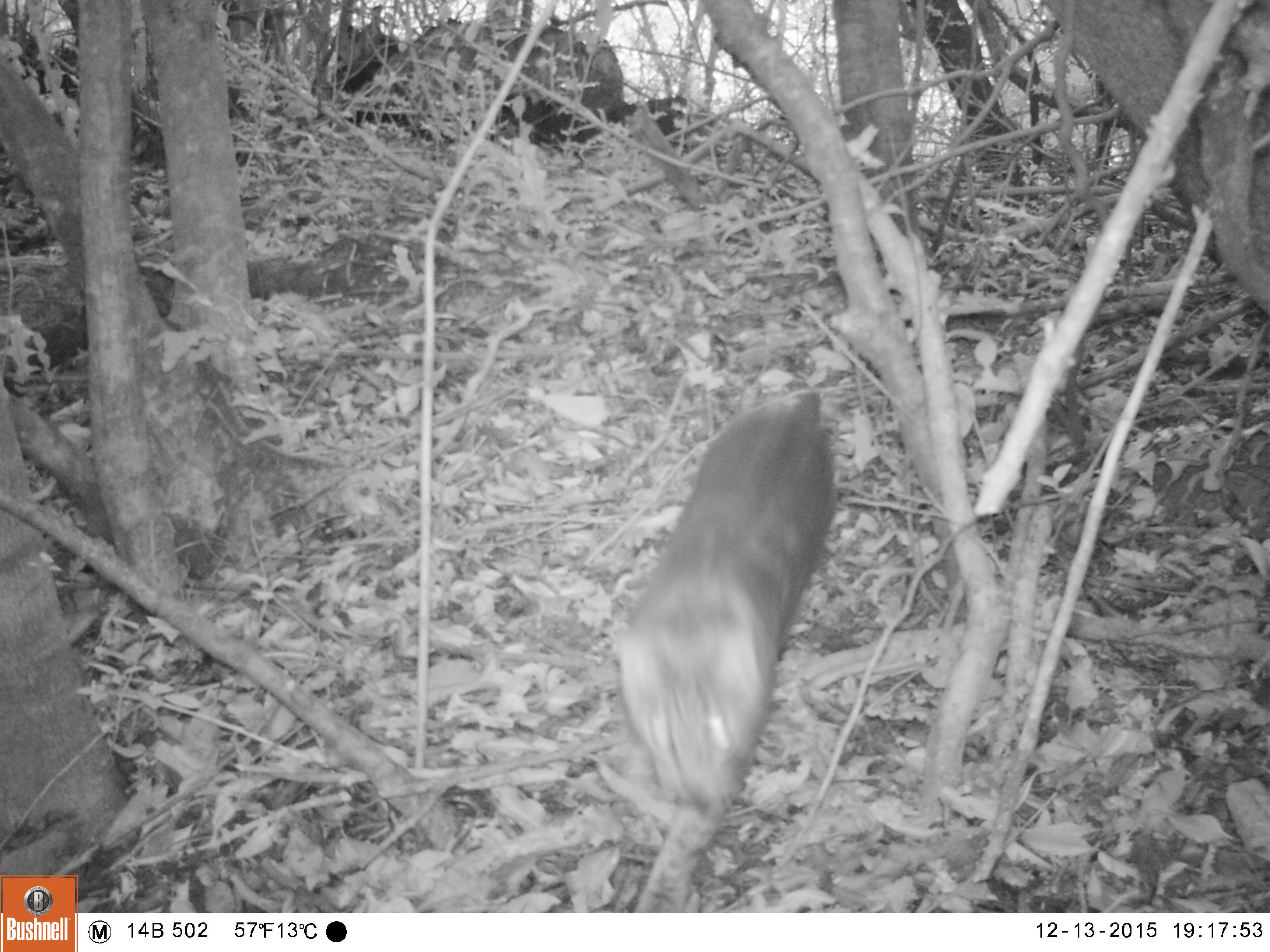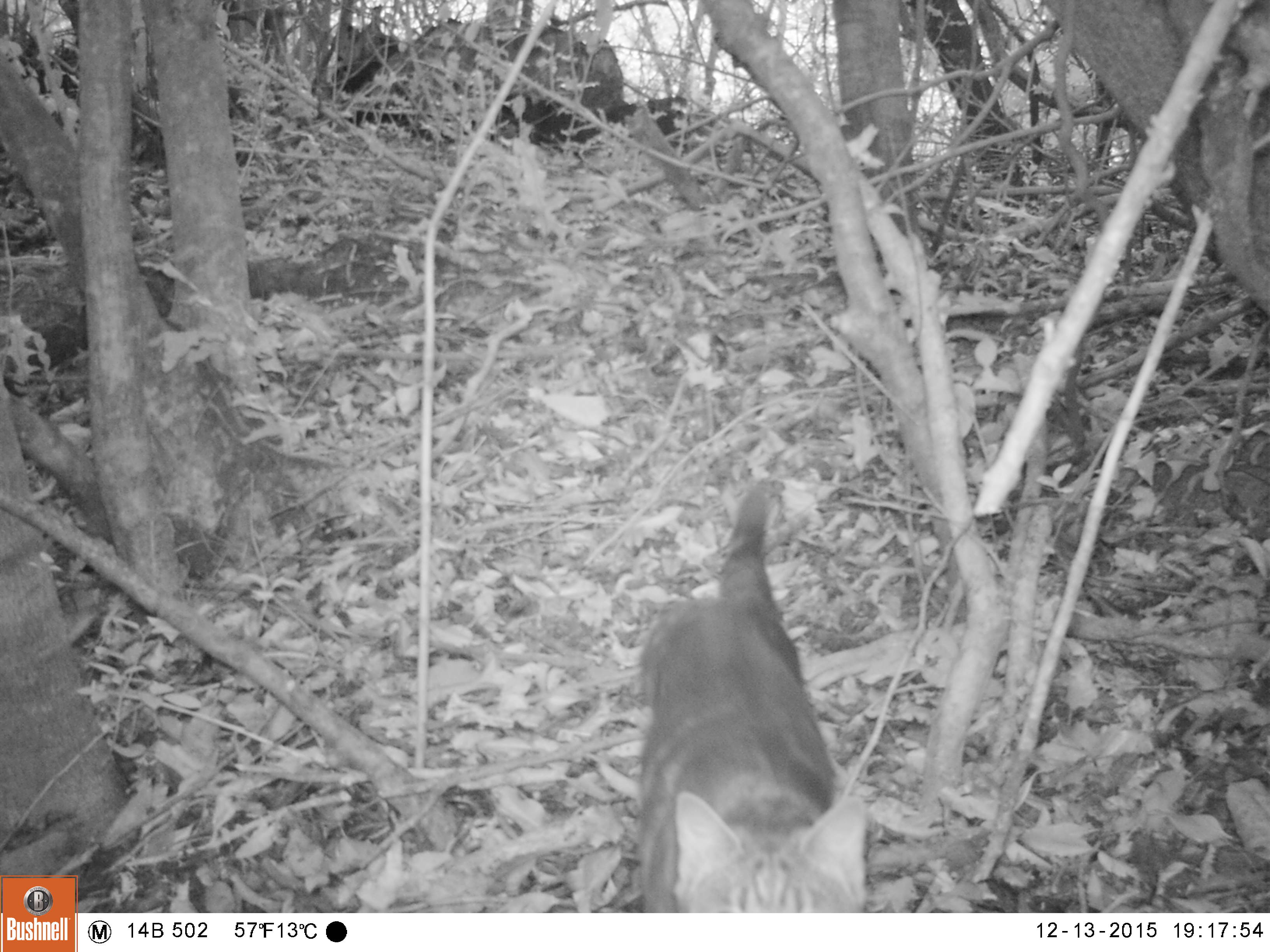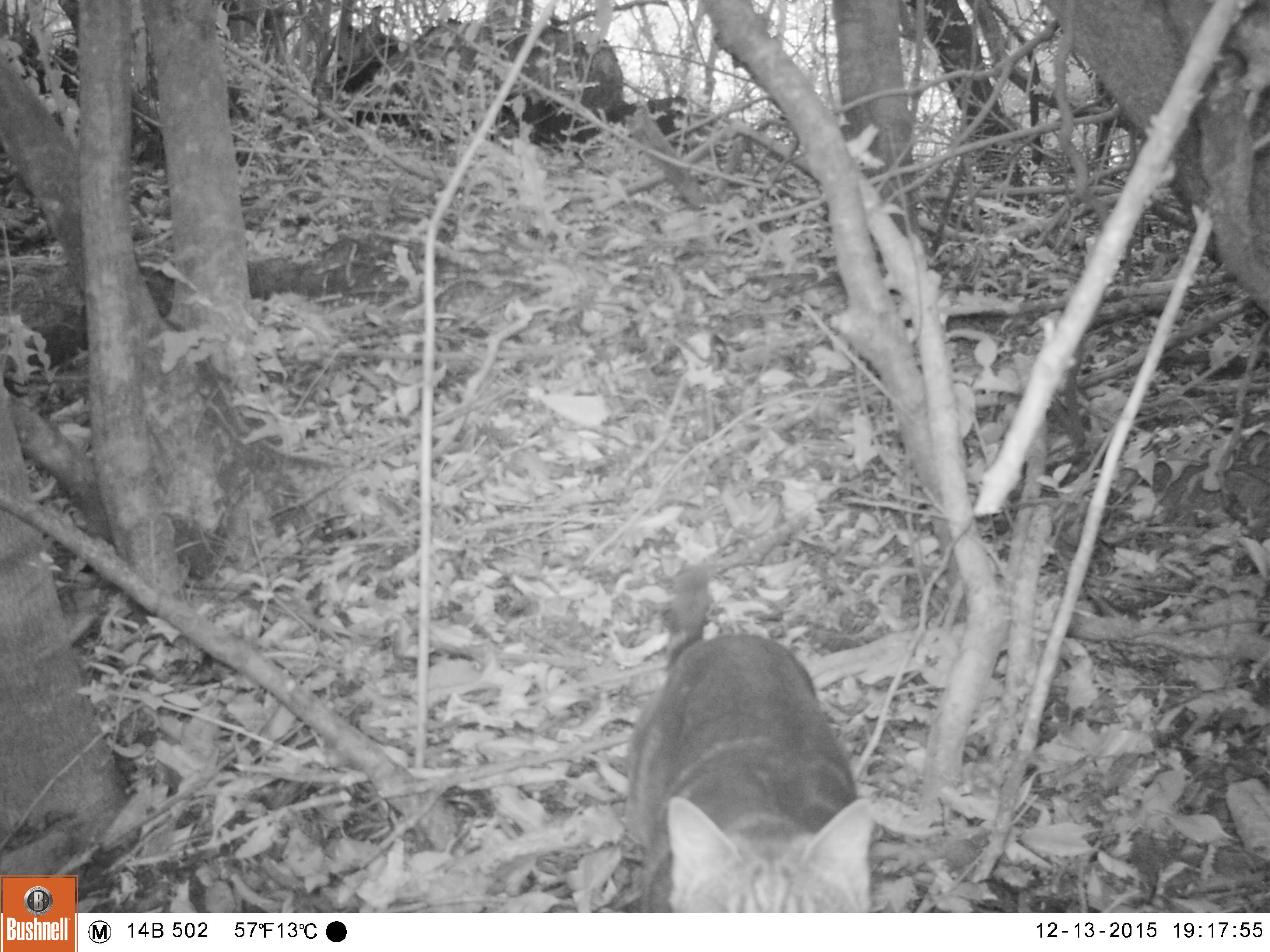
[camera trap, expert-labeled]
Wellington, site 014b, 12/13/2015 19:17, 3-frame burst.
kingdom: Animalia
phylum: Chordata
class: Mammalia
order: Carnivora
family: Felidae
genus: Felis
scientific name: Felis catus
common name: cat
Cat (Felis catus).